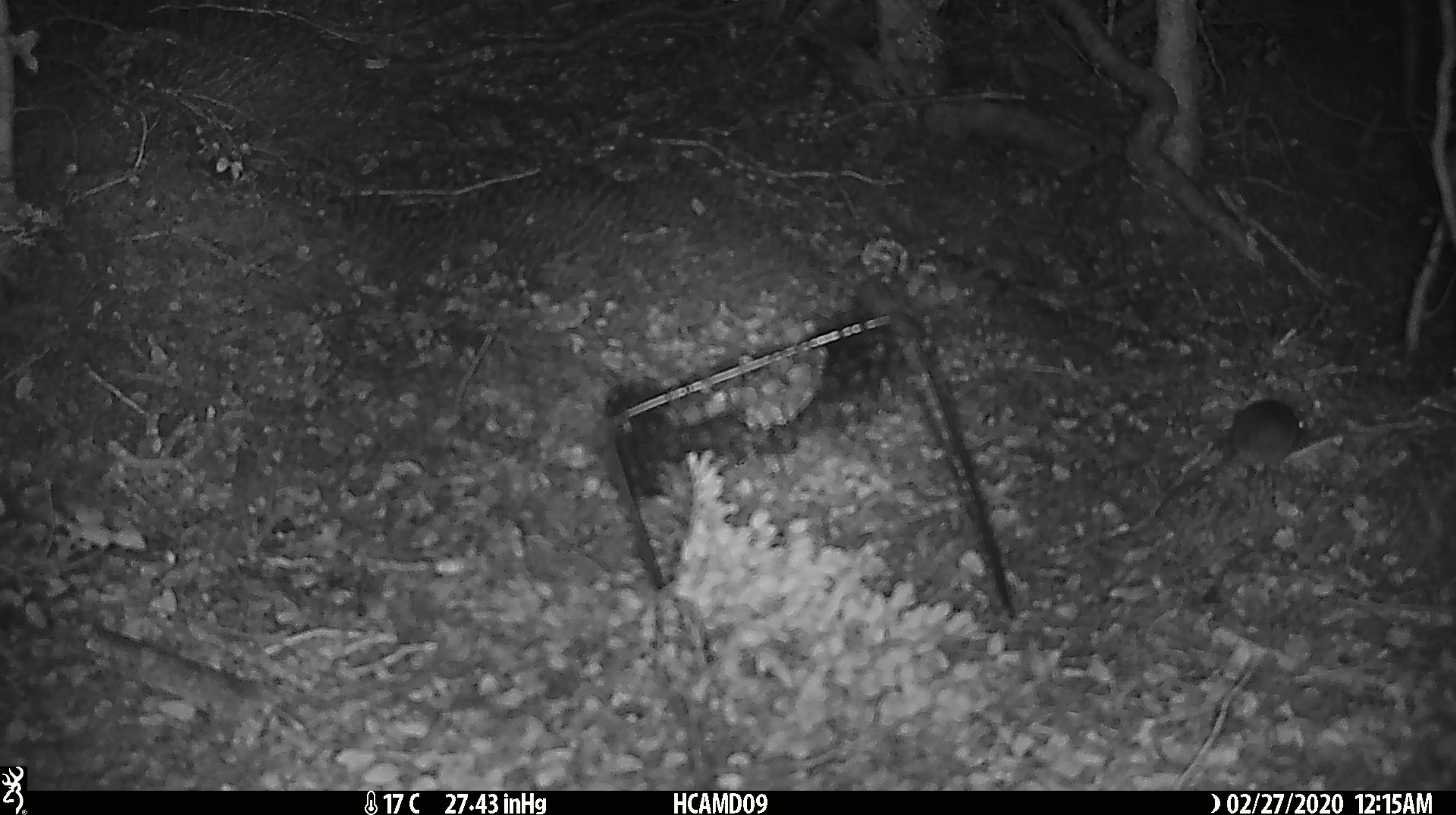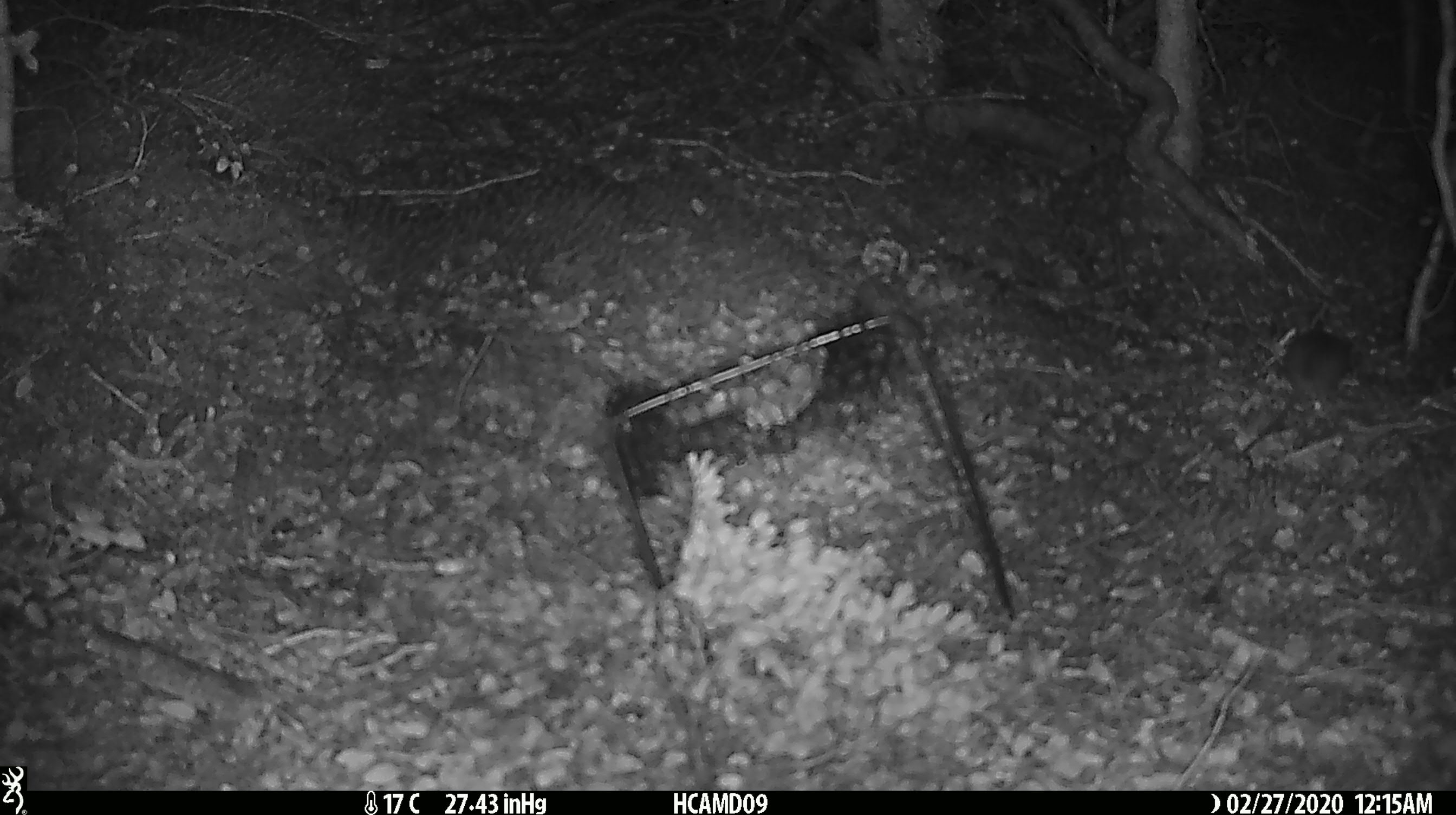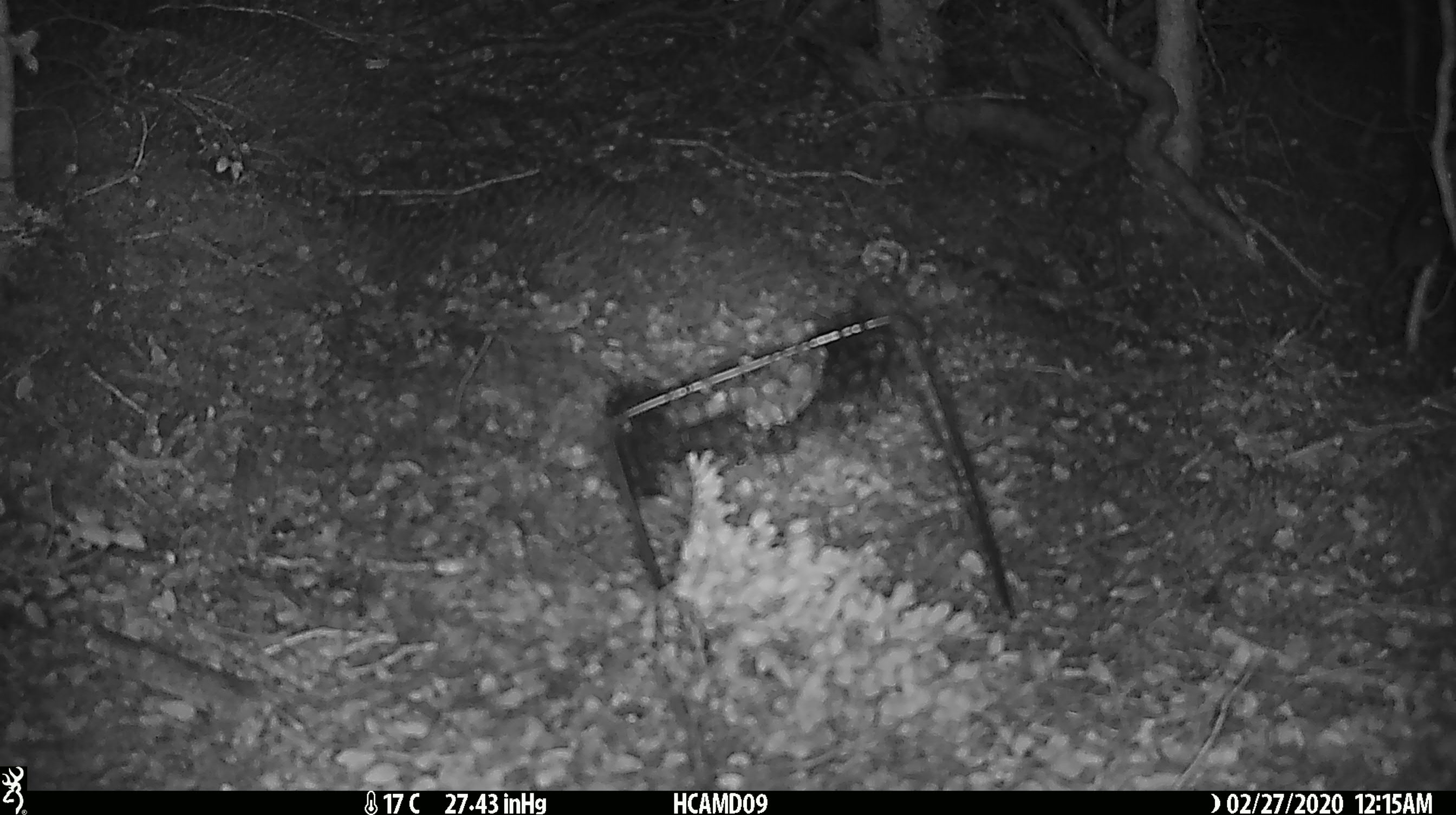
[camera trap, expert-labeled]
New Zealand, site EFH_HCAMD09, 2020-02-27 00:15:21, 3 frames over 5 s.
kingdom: Animalia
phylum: Chordata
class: Mammalia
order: Rodentia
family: Muridae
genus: Mus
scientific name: Mus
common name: mouse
Mouse (Mus).